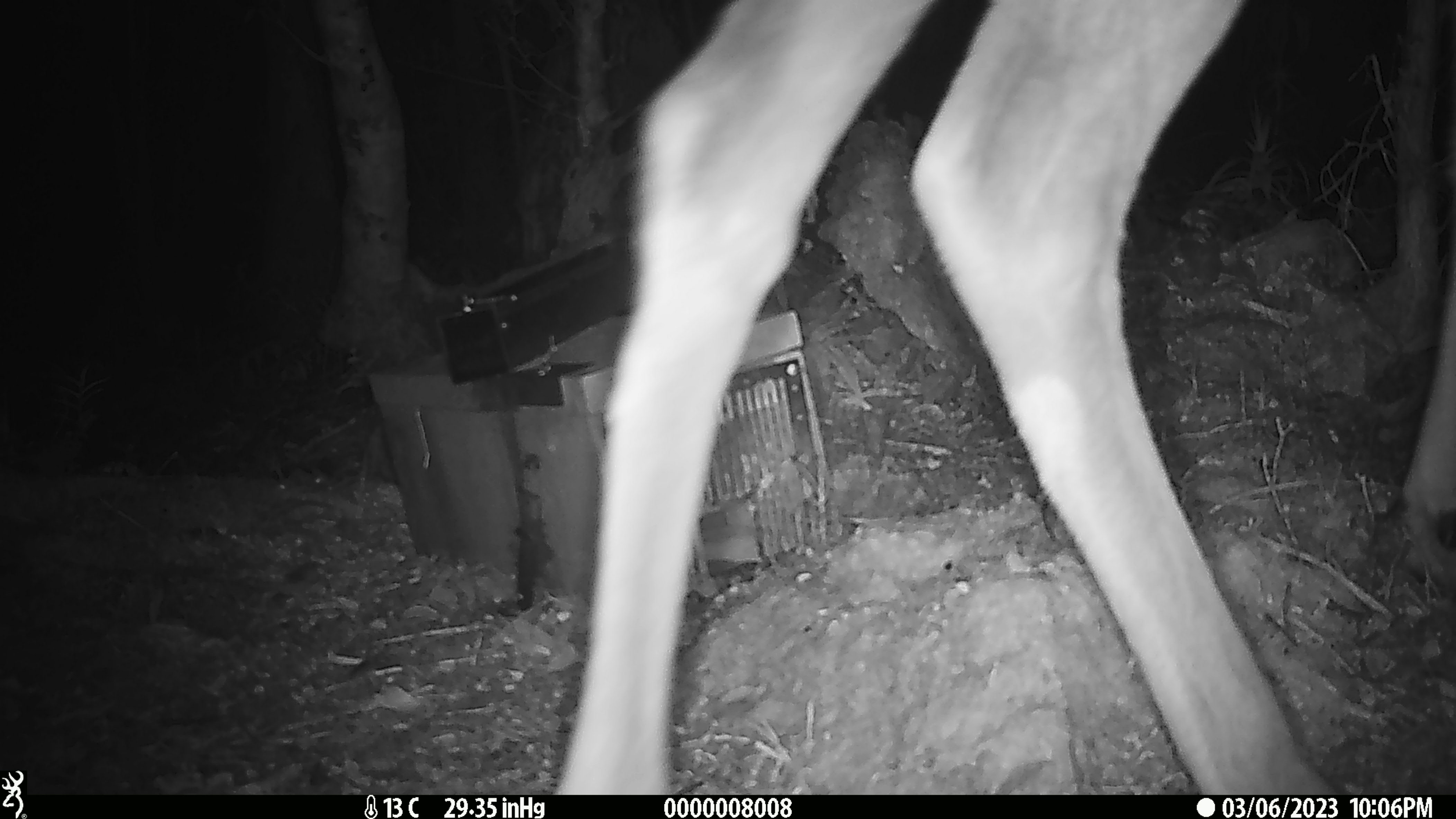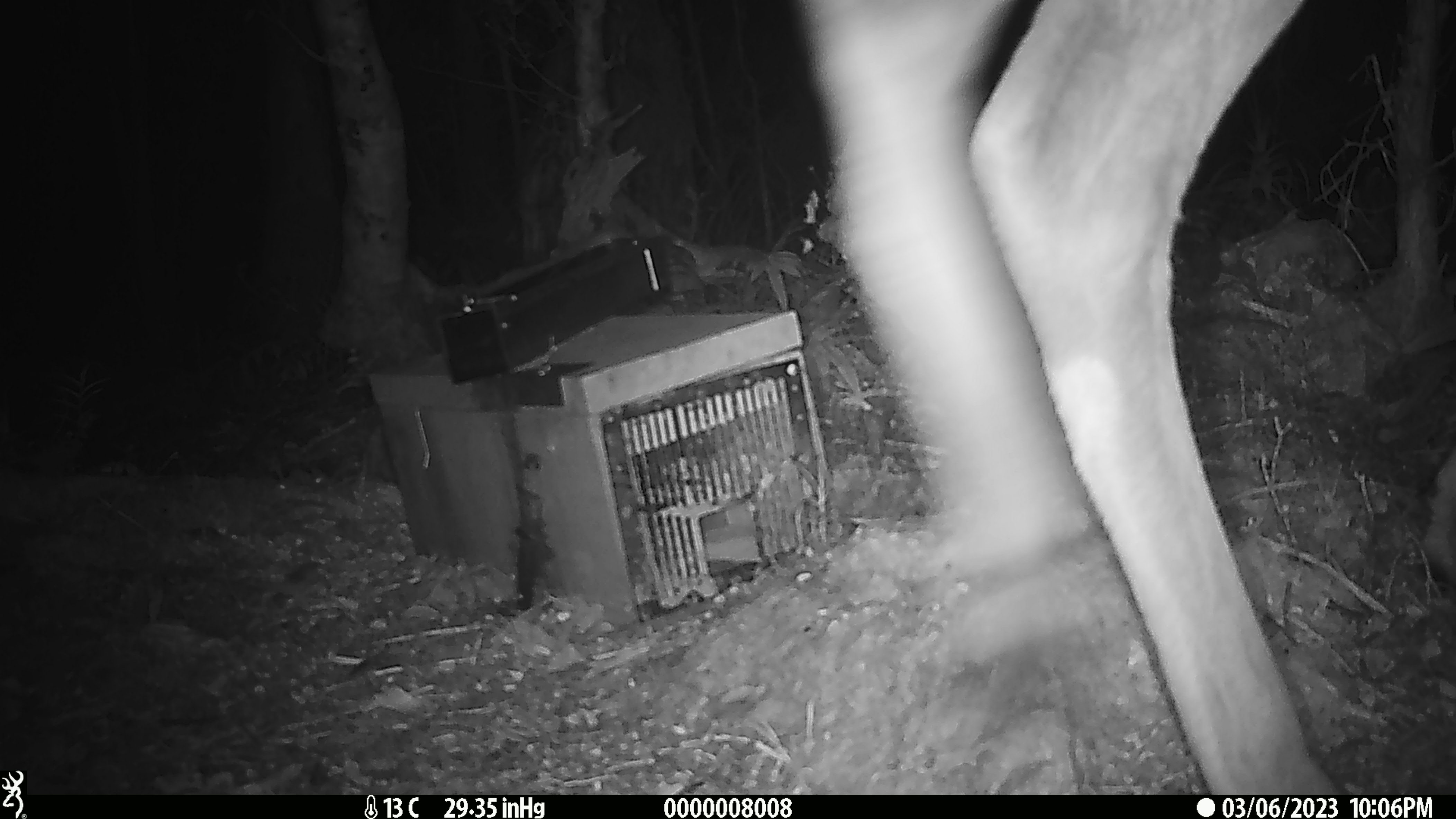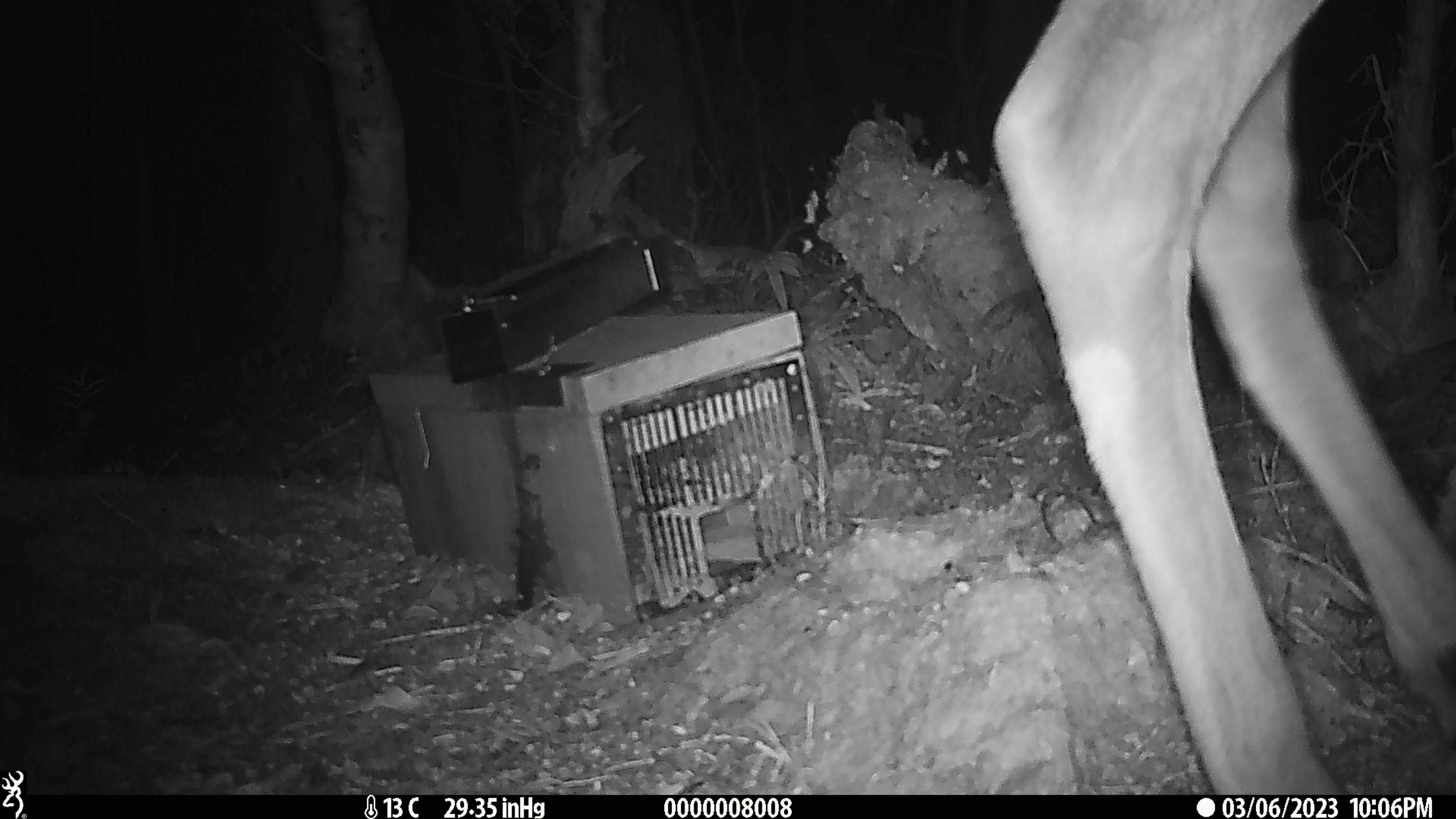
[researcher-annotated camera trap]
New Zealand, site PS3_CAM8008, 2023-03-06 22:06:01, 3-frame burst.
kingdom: Animalia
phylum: Chordata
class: Mammalia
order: Artiodactyla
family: Cervidae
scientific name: Cervidae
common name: deer